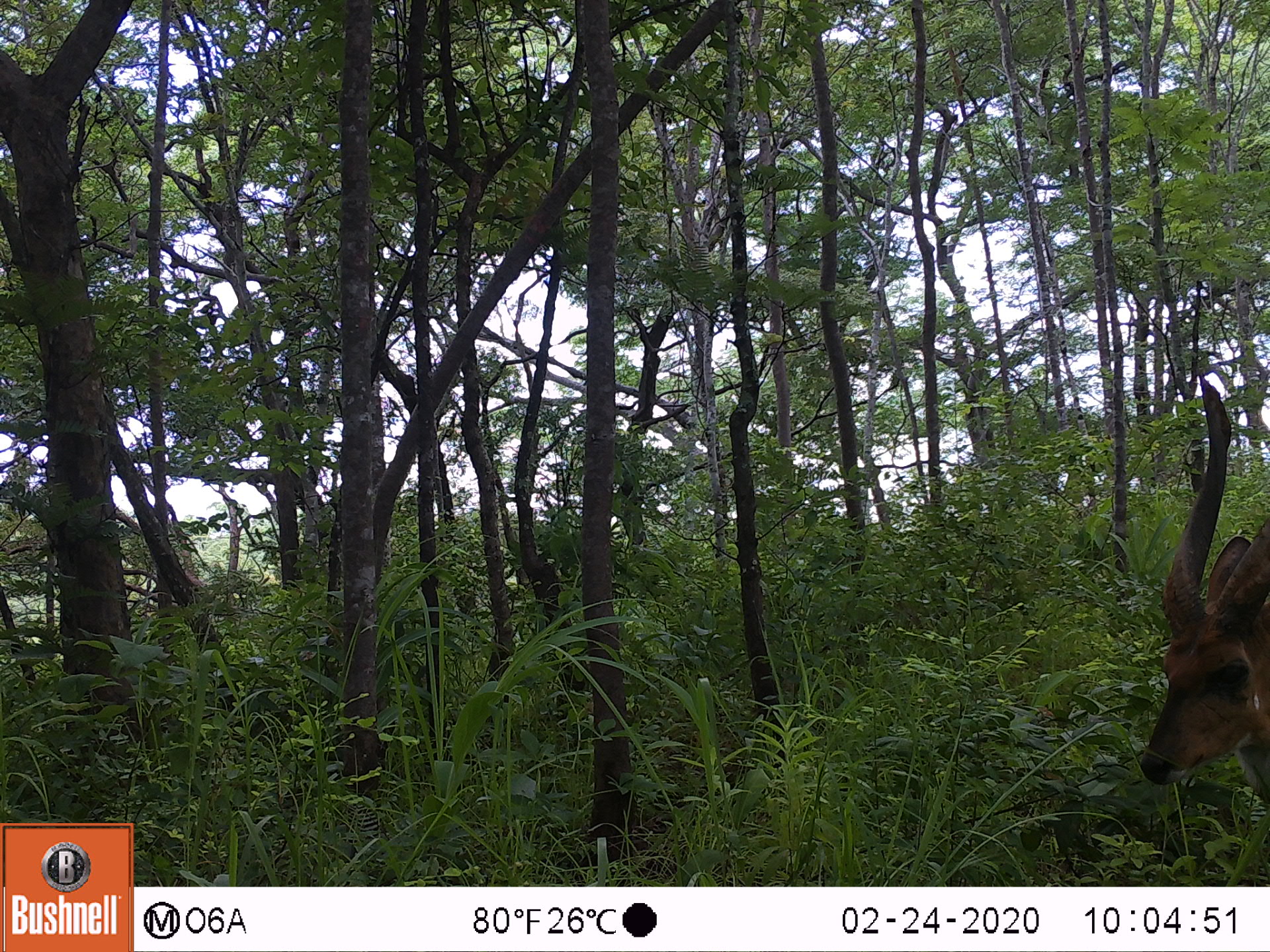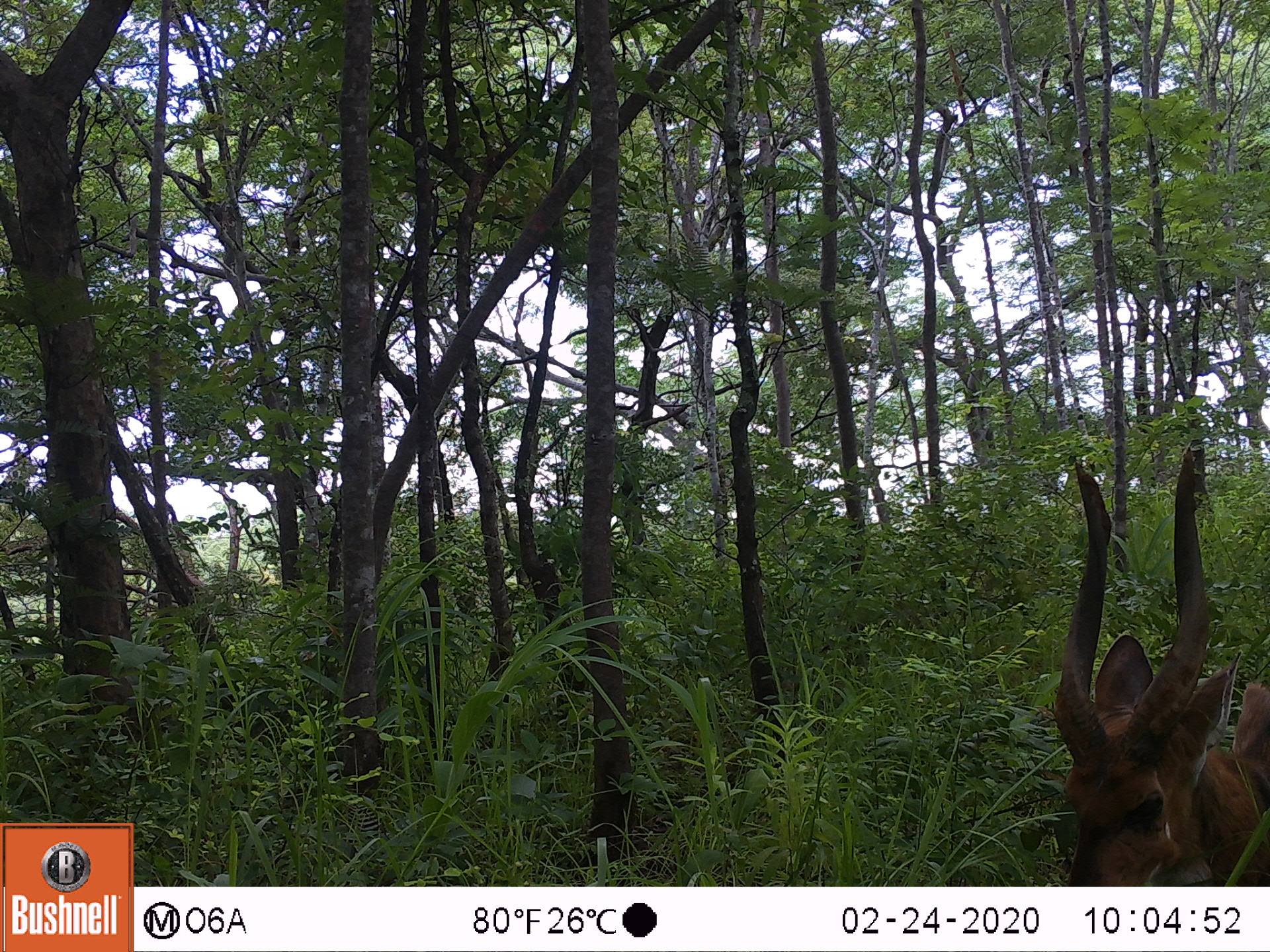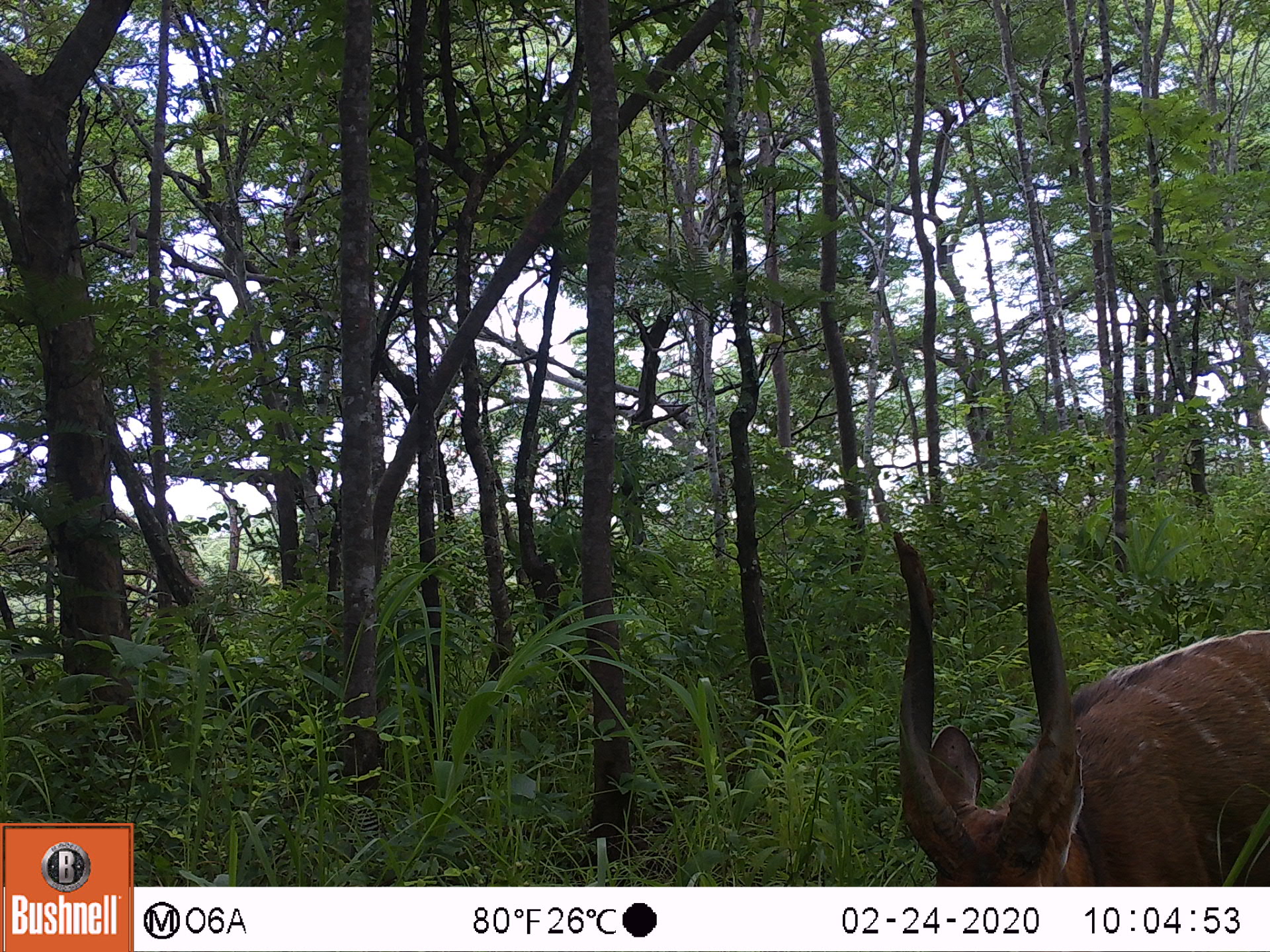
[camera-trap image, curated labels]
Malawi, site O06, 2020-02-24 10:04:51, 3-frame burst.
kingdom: Animalia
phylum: Chordata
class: Mammalia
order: Artiodactyla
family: Bovidae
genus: Tragelaphus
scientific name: Tragelaphus sylvaticus sylvaticus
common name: cape bushbuck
Cape bushbuck (Tragelaphus sylvaticus sylvaticus), count 1.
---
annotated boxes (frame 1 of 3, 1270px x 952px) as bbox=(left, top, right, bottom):
cape bushbuck: bbox=(1130, 372, 1269, 818)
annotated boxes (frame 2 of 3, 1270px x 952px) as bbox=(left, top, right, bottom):
cape bushbuck: bbox=(1049, 436, 1267, 886)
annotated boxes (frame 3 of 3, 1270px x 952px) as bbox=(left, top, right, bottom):
cape bushbuck: bbox=(887, 505, 1269, 885)